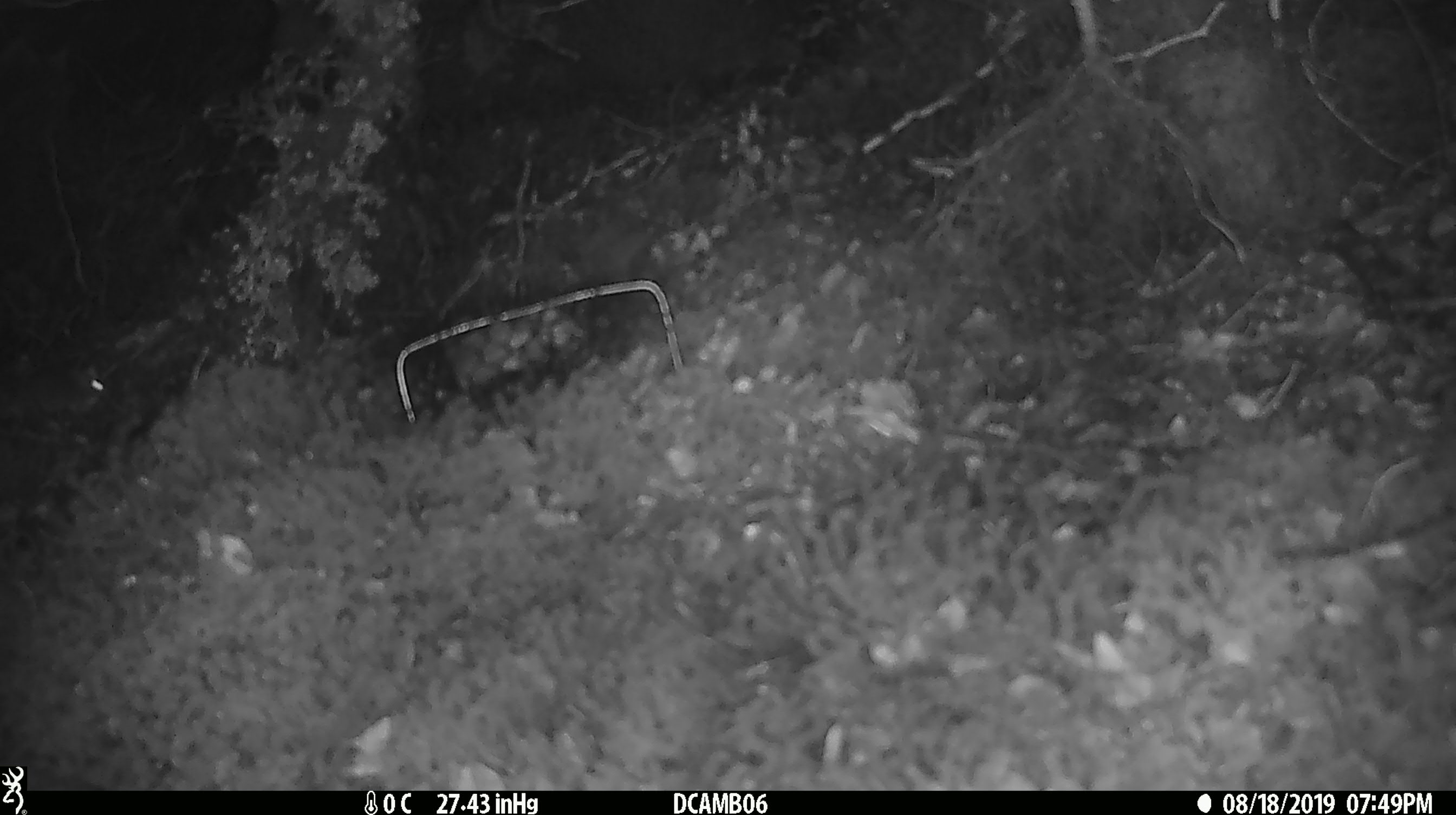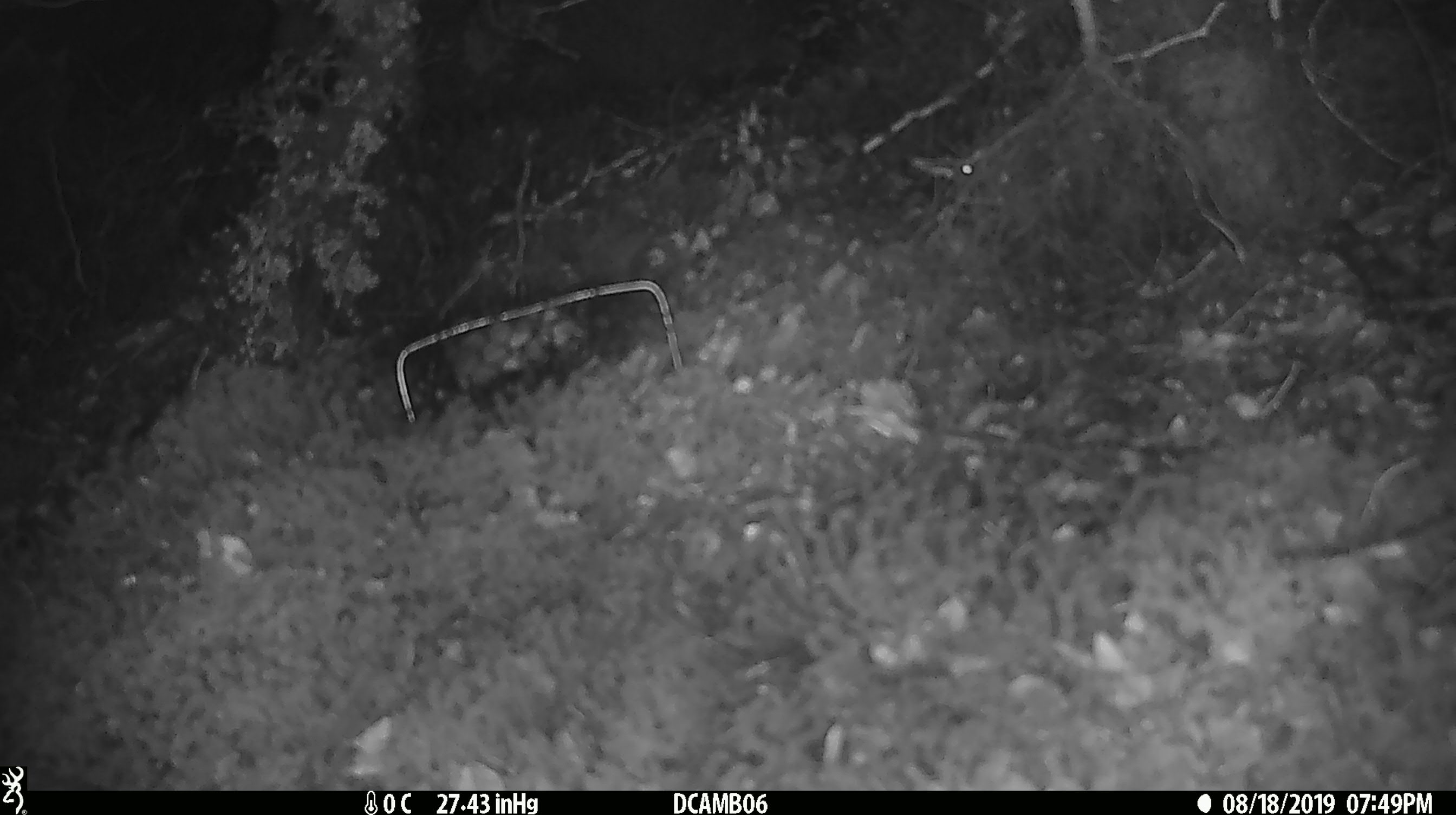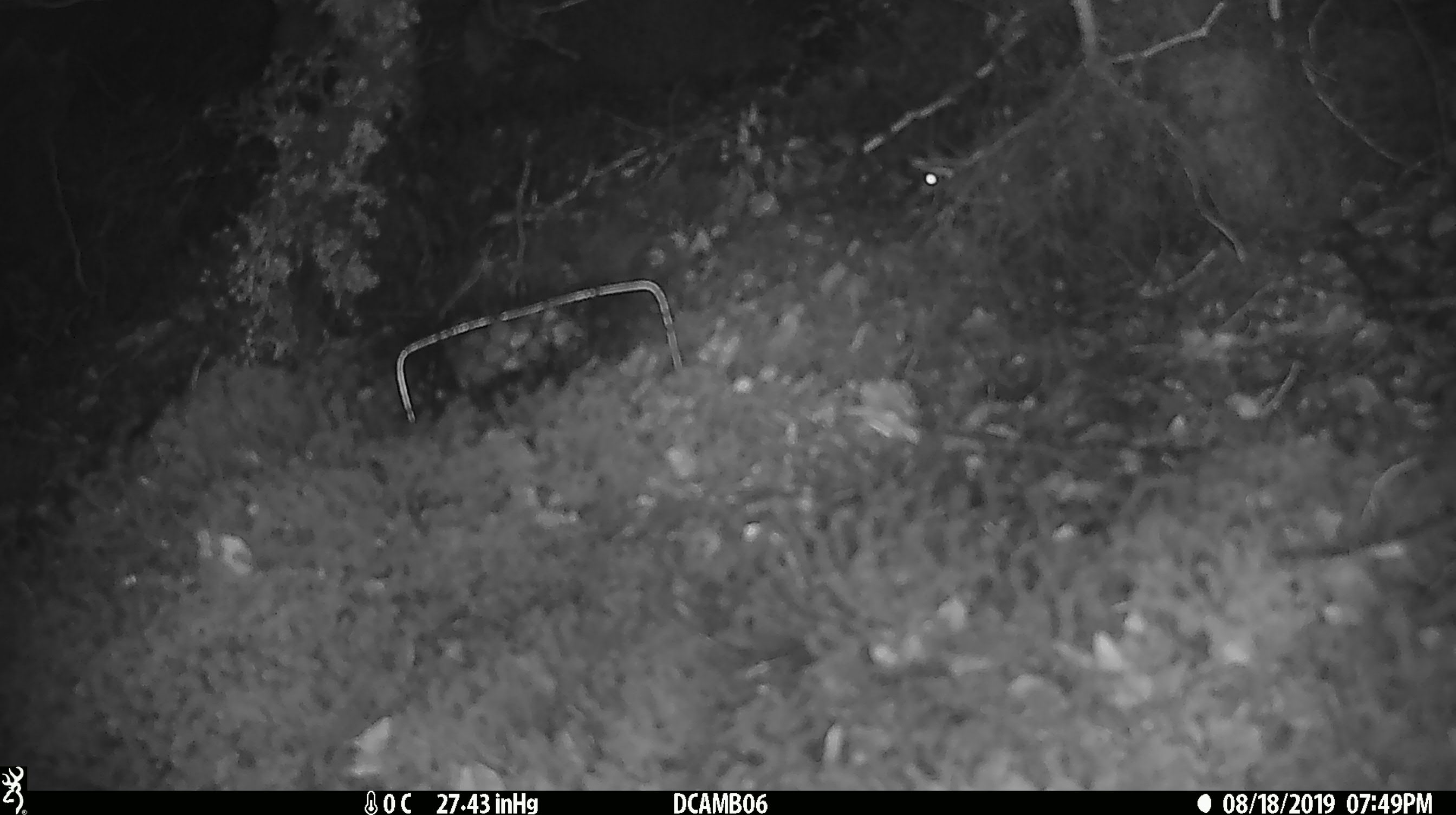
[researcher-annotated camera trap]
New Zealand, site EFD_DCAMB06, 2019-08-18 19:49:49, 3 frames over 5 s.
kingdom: Animalia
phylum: Chordata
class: Mammalia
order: Rodentia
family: Muridae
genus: Mus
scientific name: Mus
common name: mouse